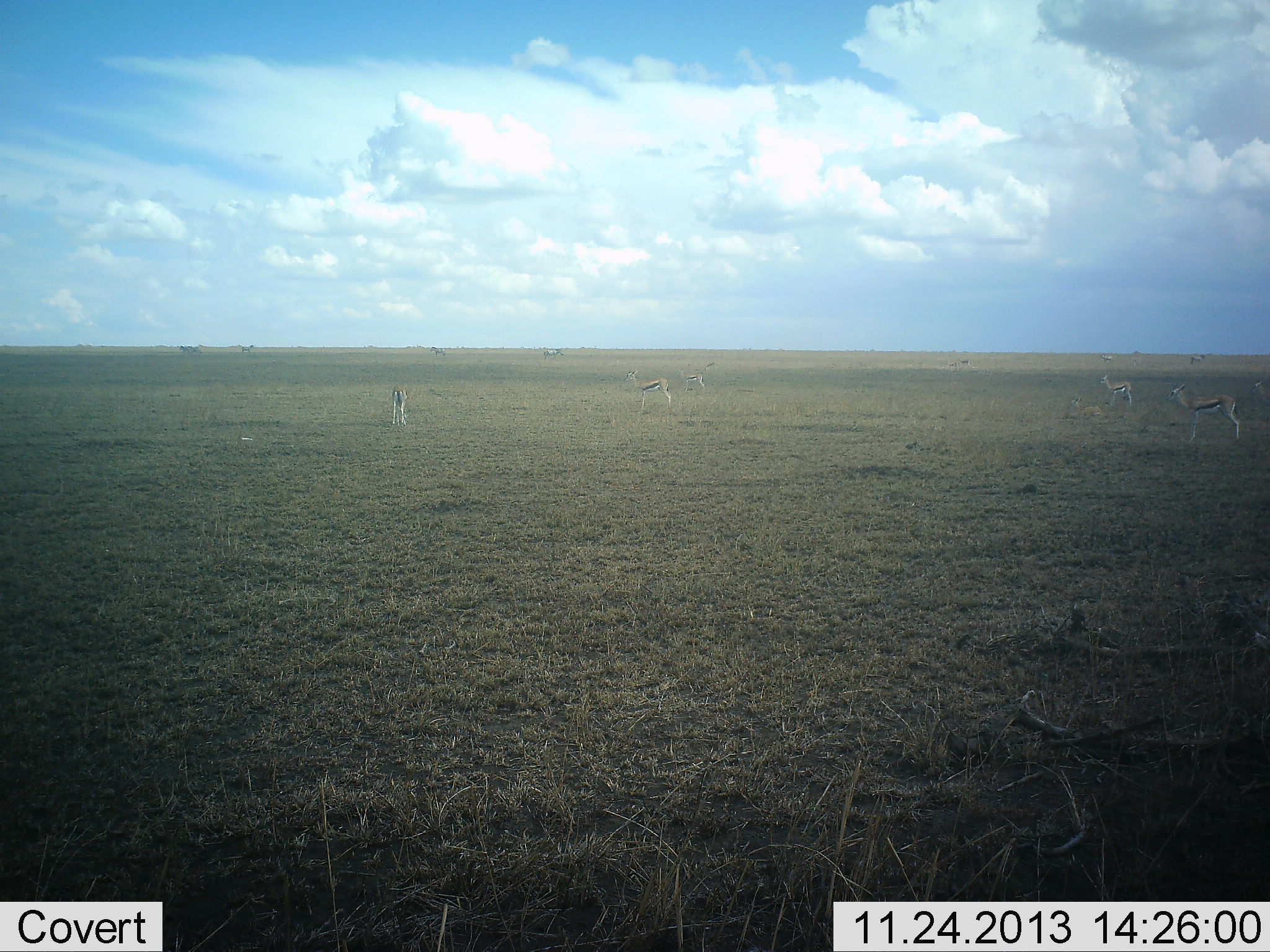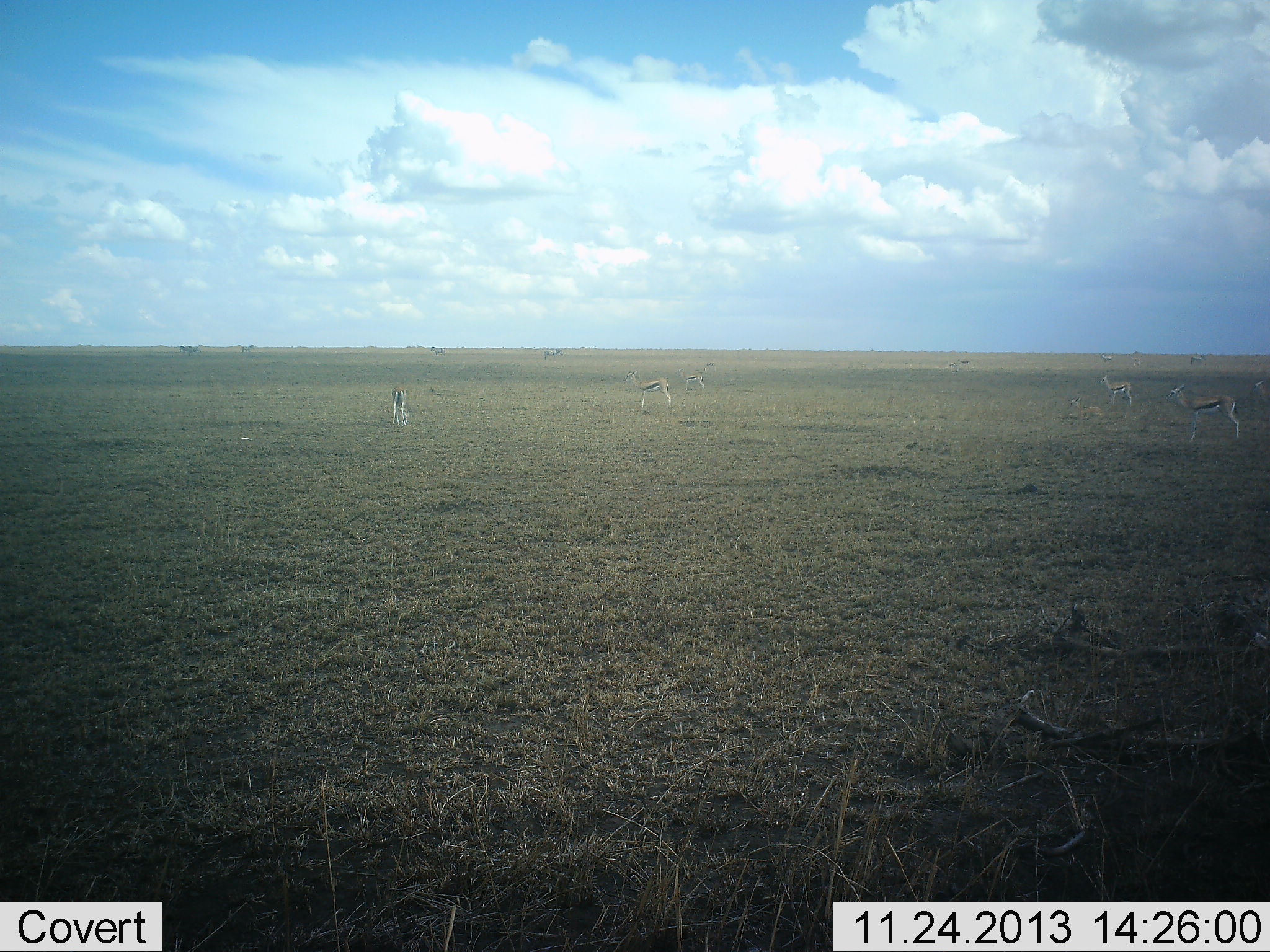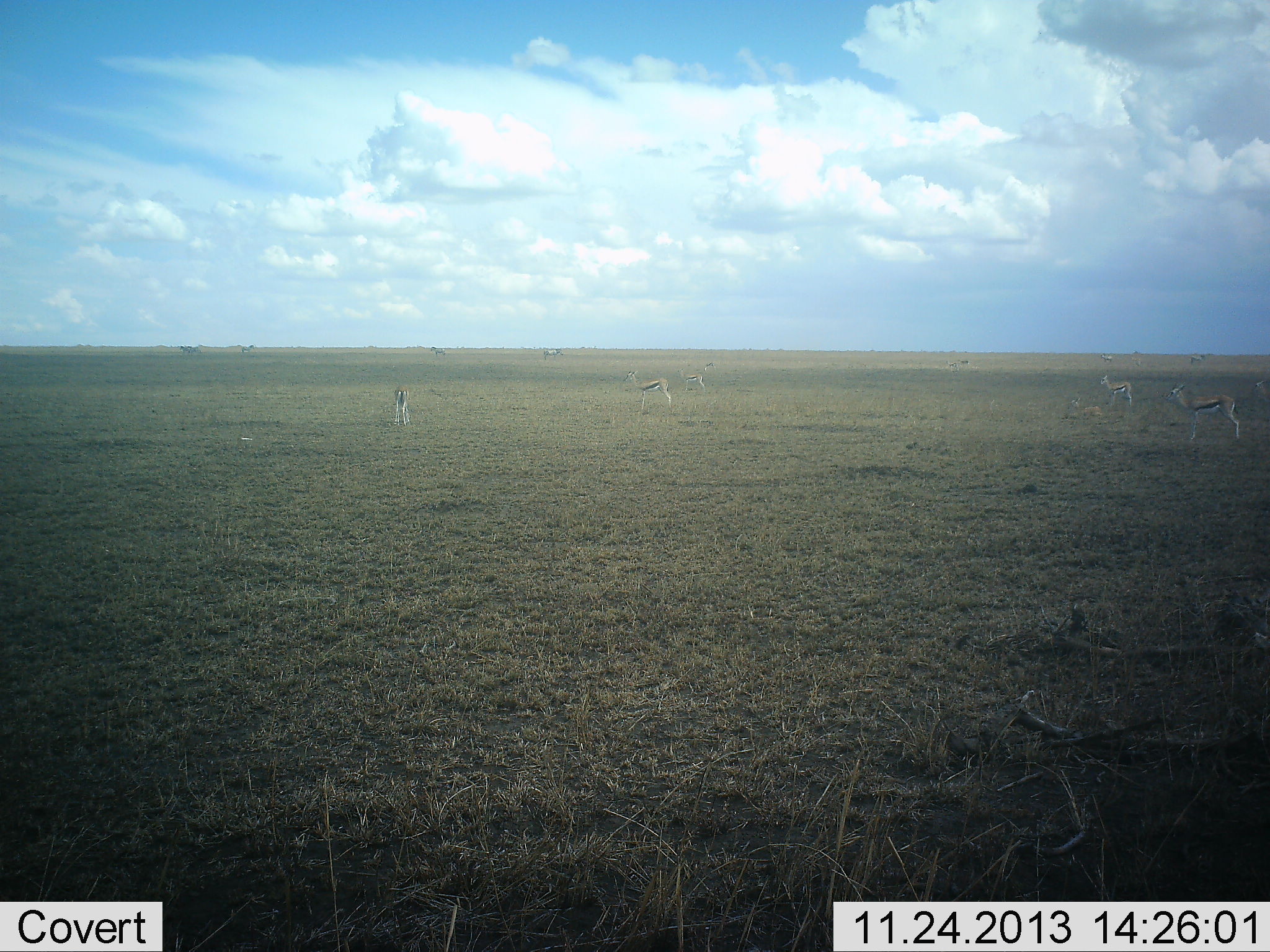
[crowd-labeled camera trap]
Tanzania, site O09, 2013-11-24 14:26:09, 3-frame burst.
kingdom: Animalia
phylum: Chordata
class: Mammalia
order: Artiodactyla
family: Bovidae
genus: Eudorcas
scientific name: Eudorcas thomsonii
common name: thomson's gazelle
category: gazellethomsons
Gazellethomsons (thomson's gazelle) (Eudorcas thomsonii), count 6. Behavior (volunteer vote fractions): standing 100%, resting 33%, moving 0%, interacting 0%. Young present (vote fraction): 8%. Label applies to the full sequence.